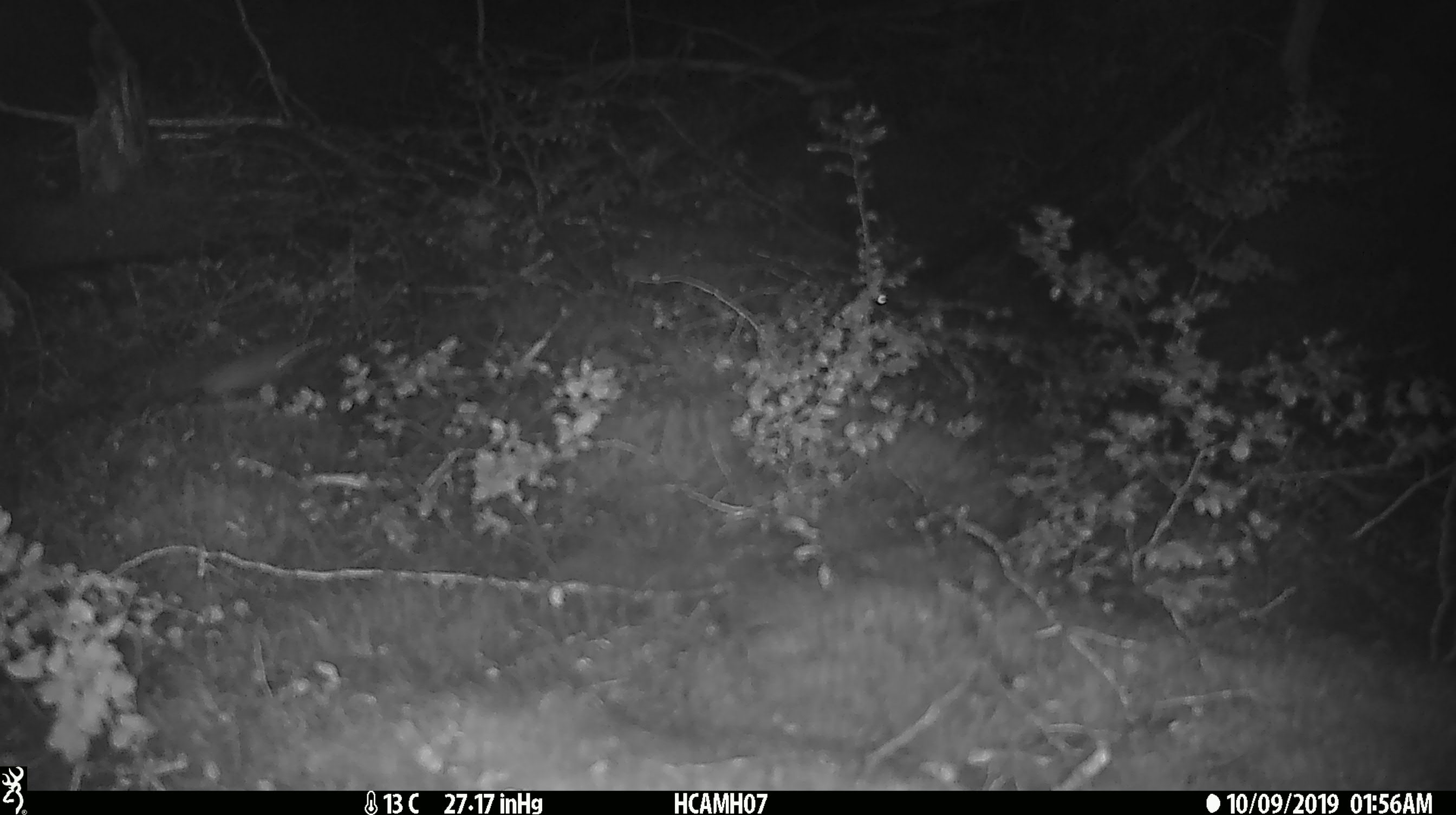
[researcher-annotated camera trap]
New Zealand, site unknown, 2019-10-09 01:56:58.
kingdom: Animalia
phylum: Chordata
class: Mammalia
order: Rodentia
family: Muridae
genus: Mus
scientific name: Mus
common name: mouse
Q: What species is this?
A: Mouse (Mus).